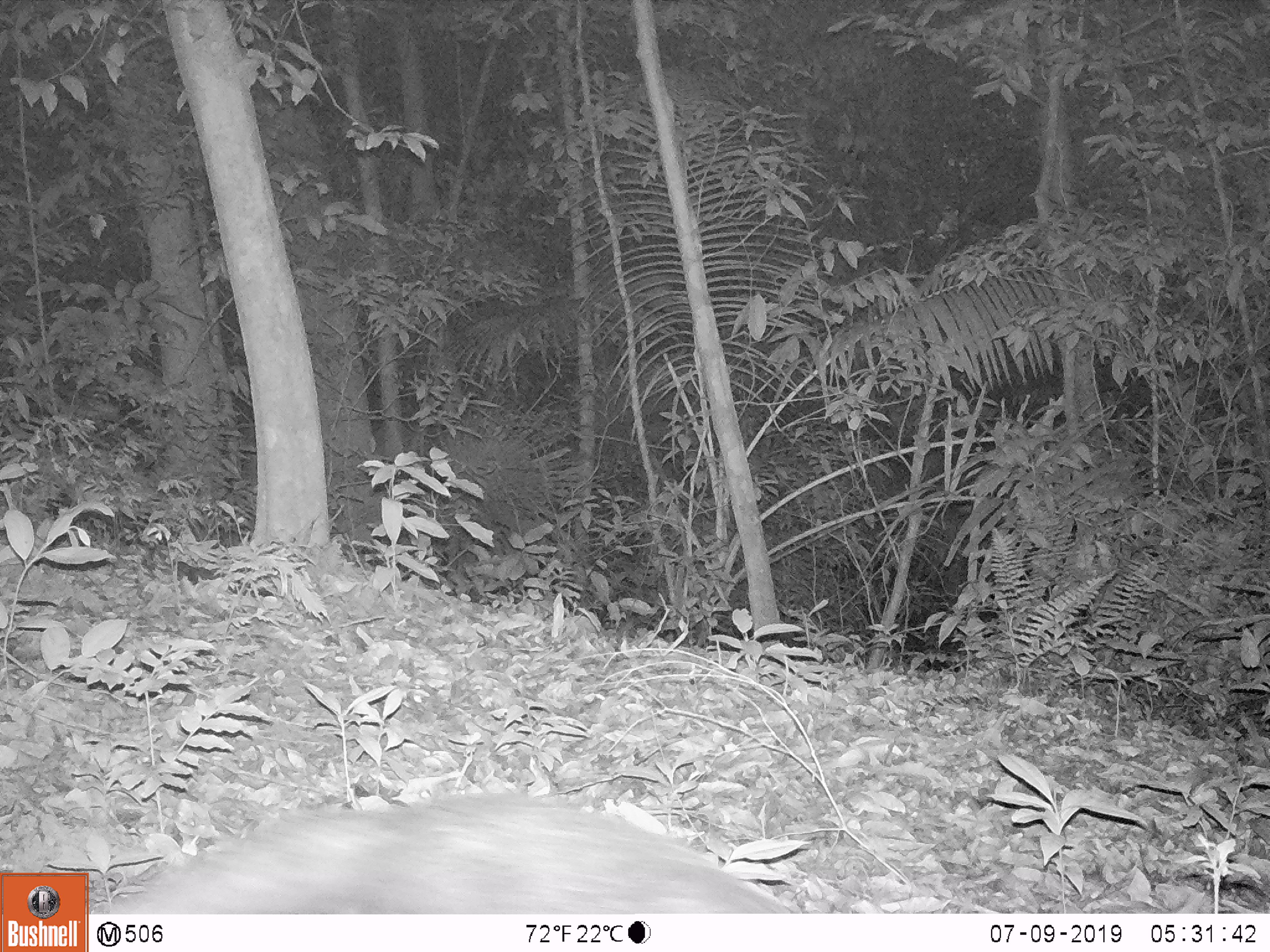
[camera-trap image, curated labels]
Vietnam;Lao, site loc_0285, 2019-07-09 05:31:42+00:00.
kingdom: Animalia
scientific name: Animalia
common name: animal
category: unidentified animal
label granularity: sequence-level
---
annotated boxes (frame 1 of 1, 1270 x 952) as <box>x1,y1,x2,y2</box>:
unidentified animal: <box>109,789,790,912</box>